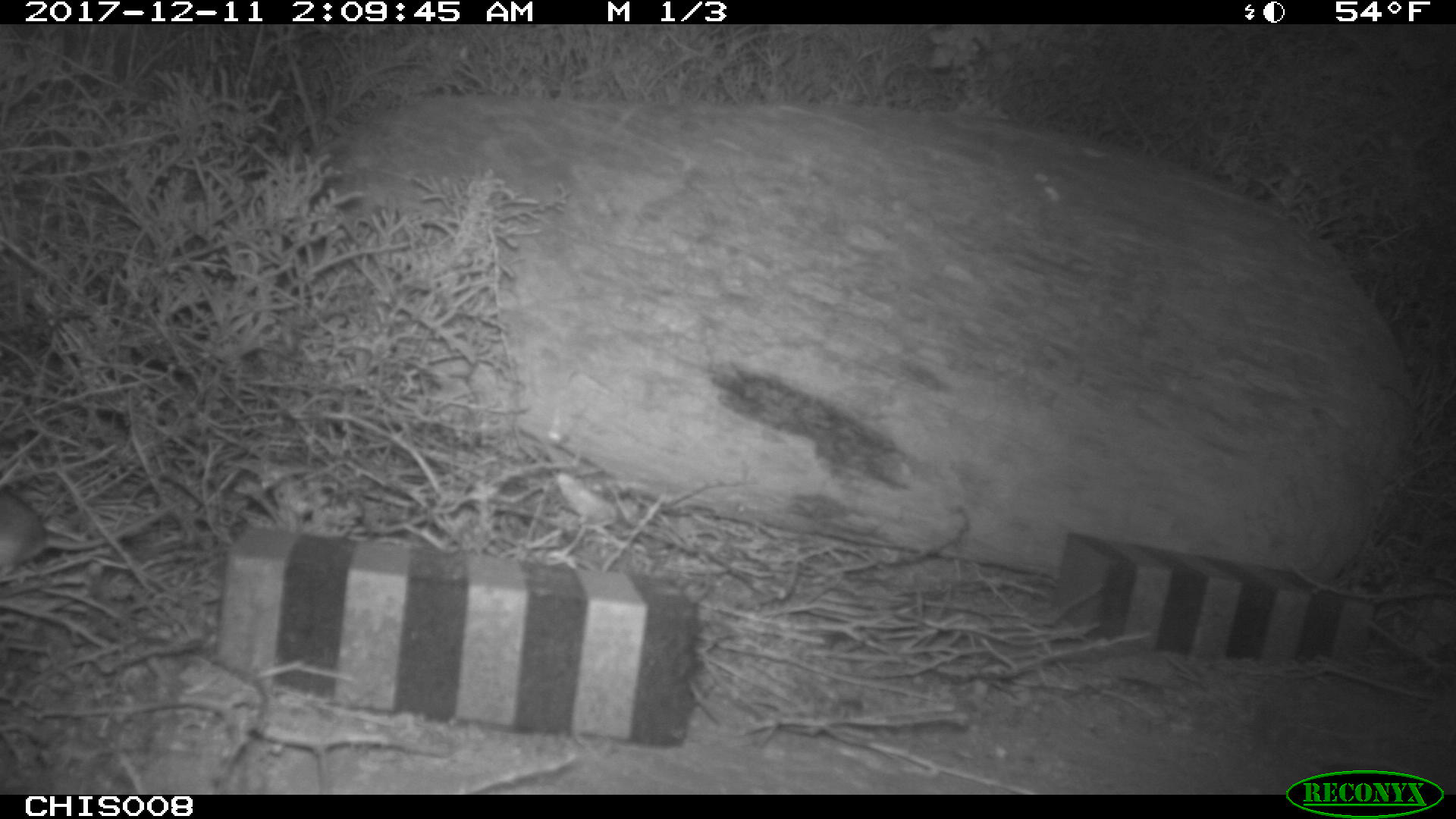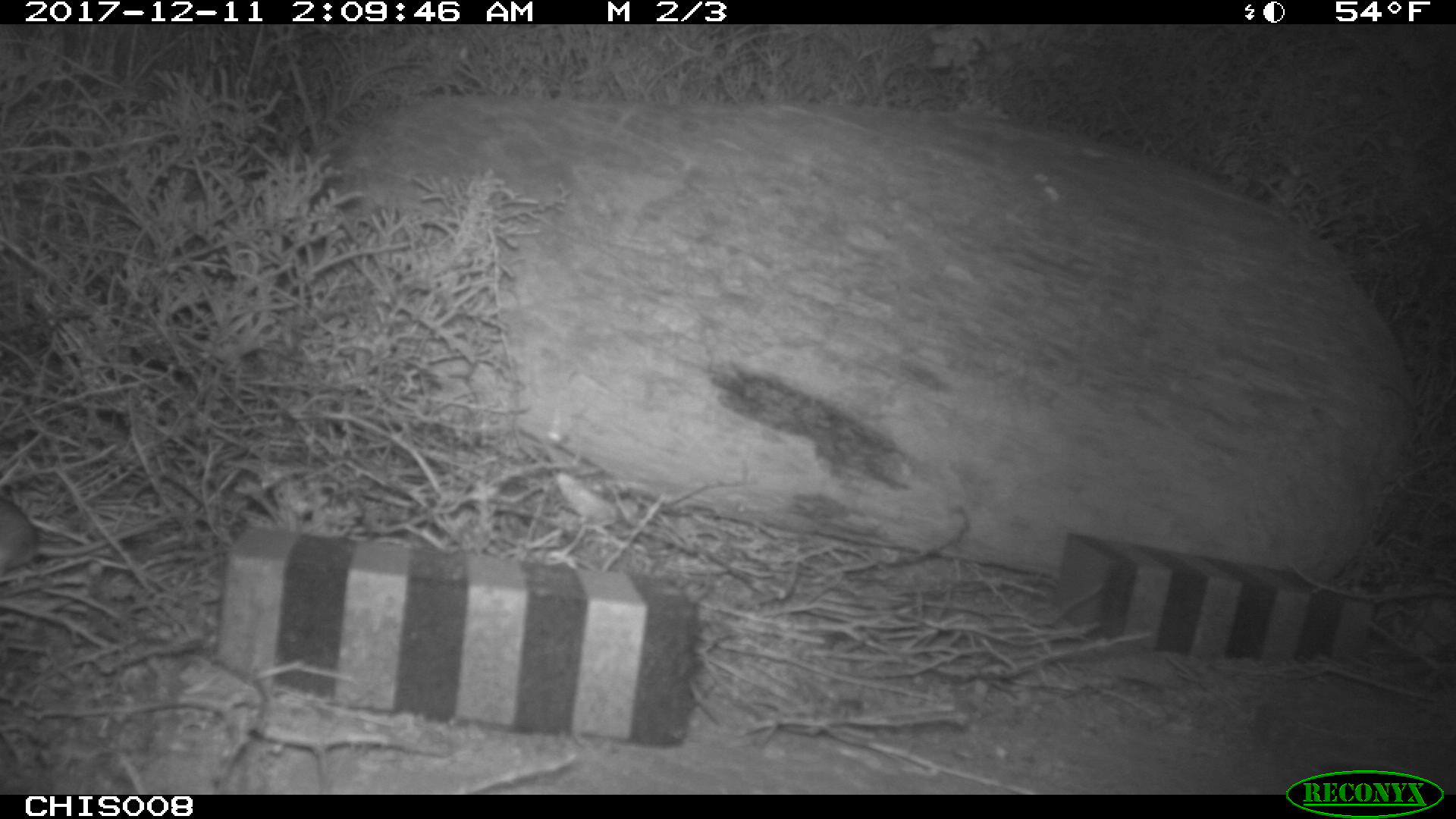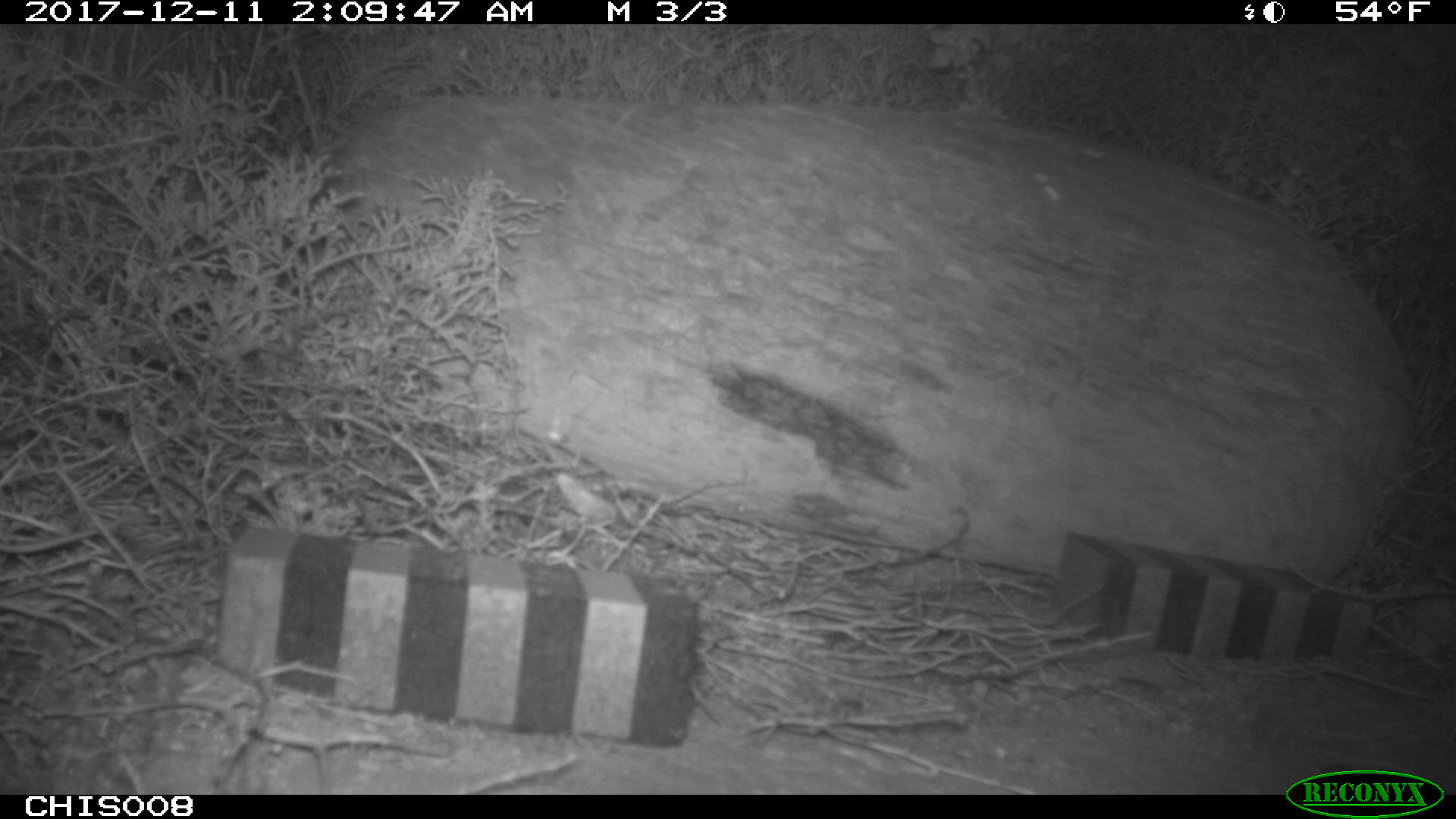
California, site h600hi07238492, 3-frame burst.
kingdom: Animalia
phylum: Chordata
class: Mammalia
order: Rodentia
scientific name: Rodentia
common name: rodent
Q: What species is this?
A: Rodent (Rodentia).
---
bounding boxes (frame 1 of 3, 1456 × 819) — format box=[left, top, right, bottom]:
rodent: box=[1, 491, 180, 576]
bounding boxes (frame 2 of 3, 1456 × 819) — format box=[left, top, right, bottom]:
rodent: box=[0, 496, 174, 573]